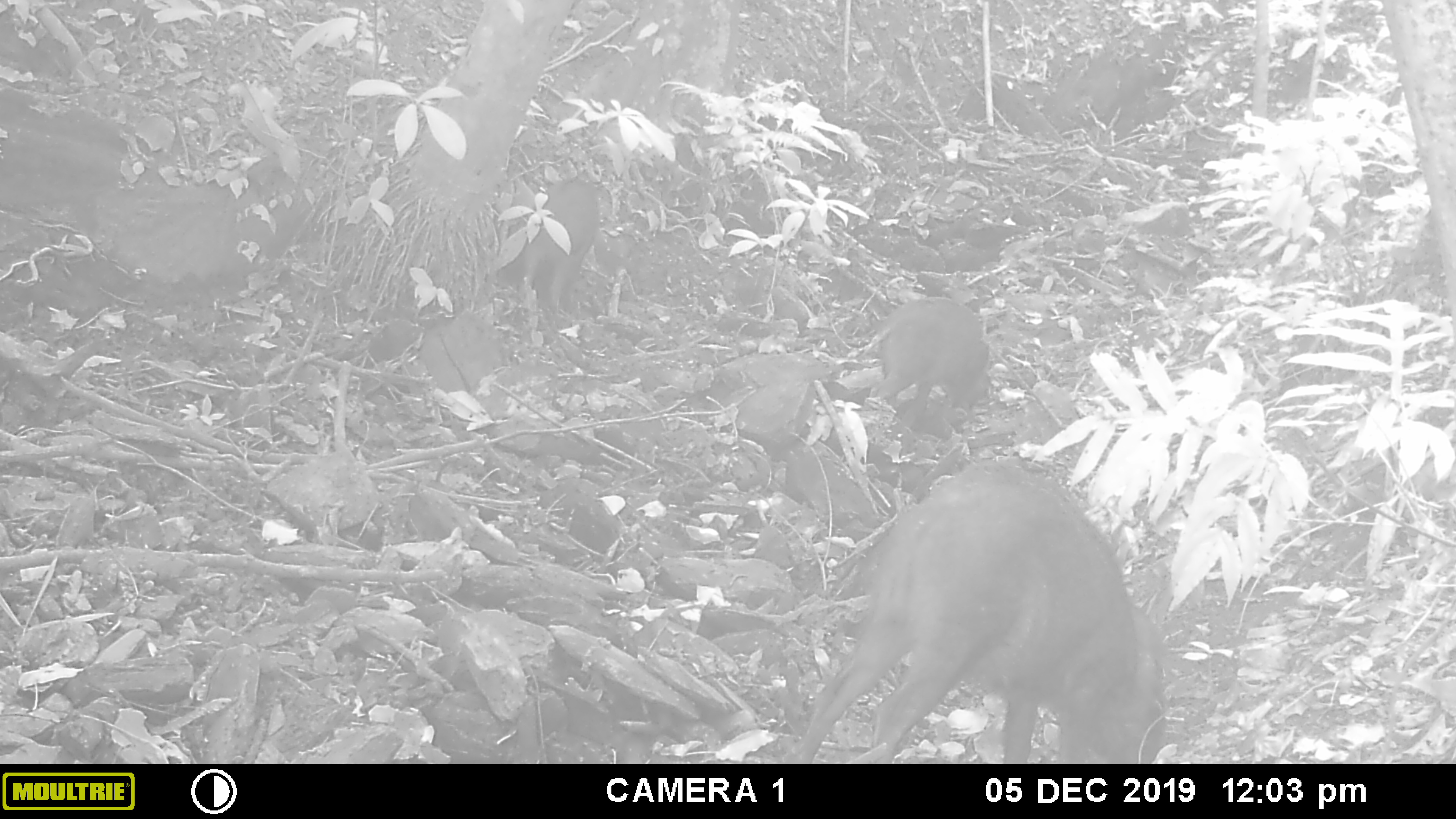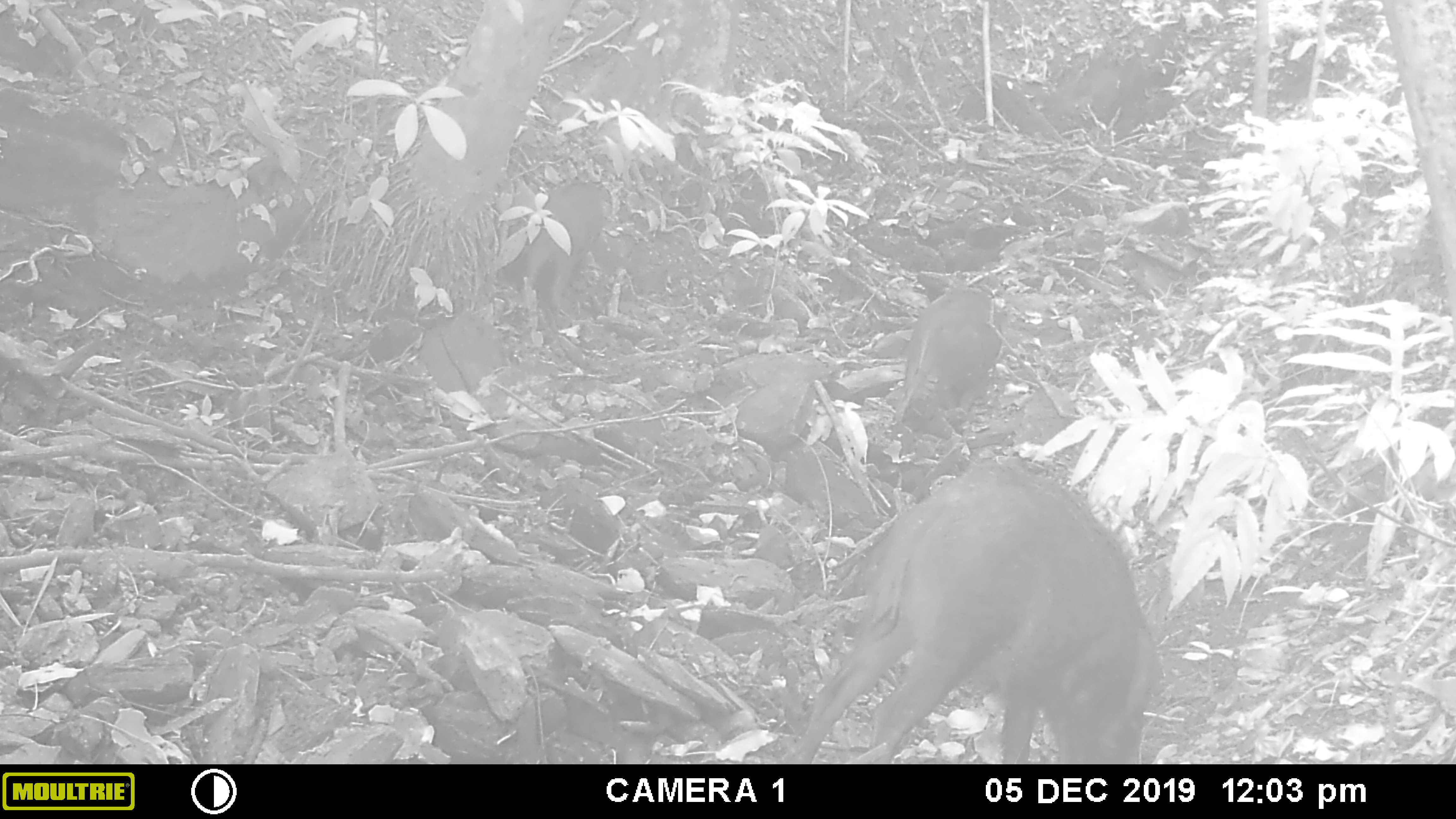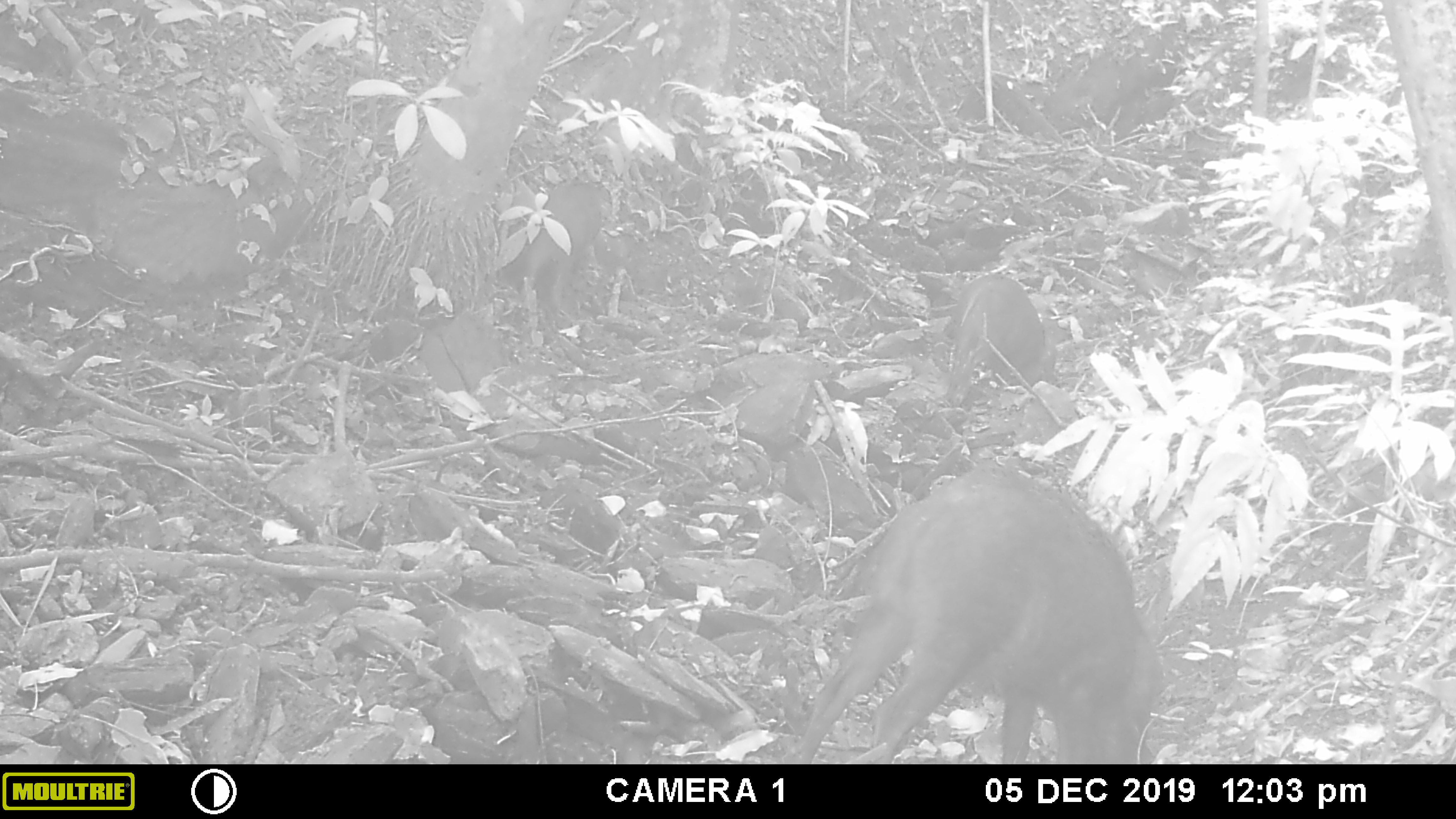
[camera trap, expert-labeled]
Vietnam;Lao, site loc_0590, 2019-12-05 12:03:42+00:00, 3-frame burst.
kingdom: Animalia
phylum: Chordata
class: Mammalia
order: Artiodactyla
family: Suidae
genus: Sus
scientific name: Sus scrofa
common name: eurasian wild pig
Eurasian wild pig (Sus scrofa). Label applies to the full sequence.